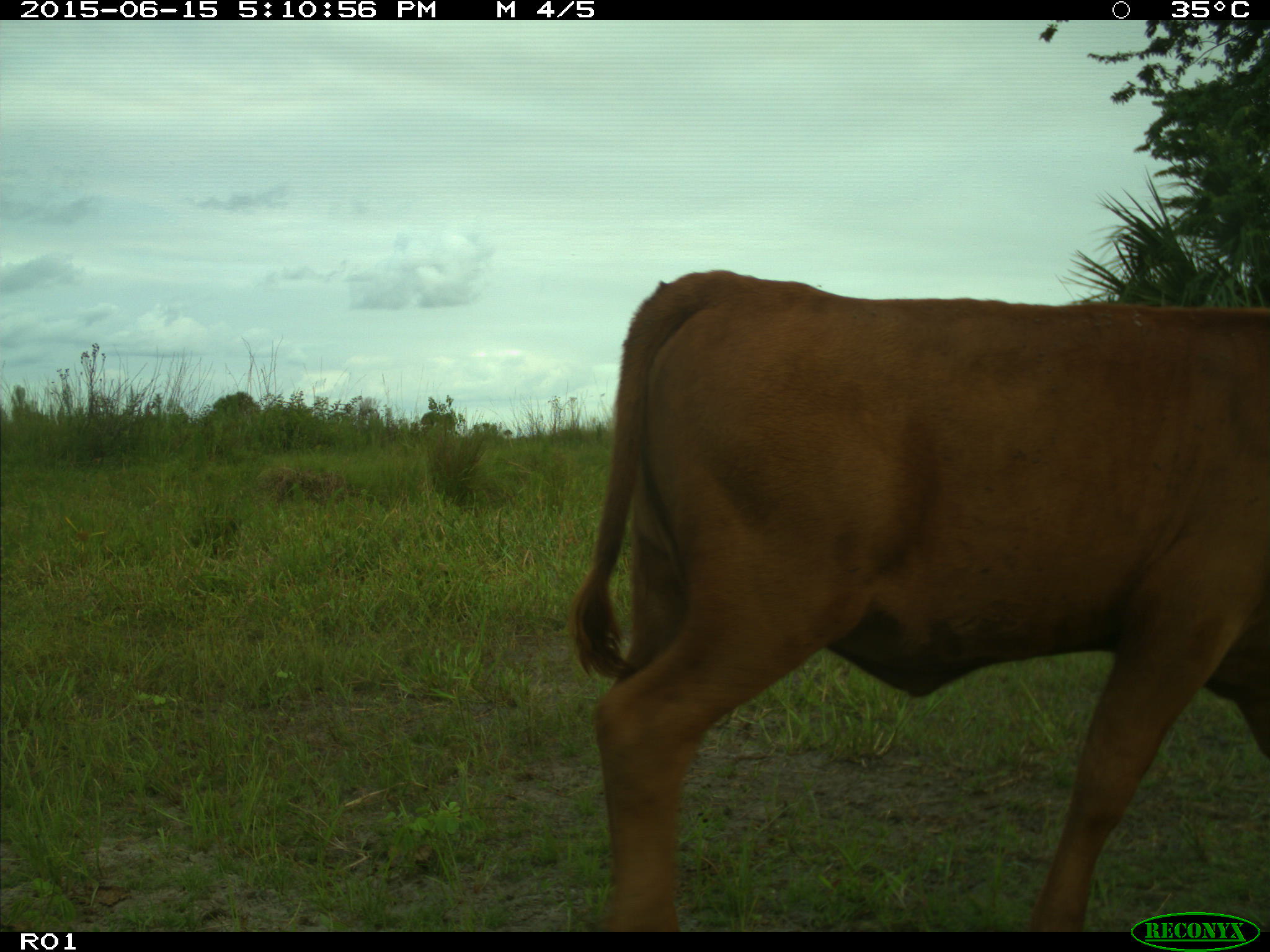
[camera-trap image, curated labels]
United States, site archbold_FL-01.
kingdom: Animalia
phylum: Chordata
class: Mammalia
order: Artiodactyla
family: Bovidae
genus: Bos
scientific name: Bos taurus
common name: domestic cow